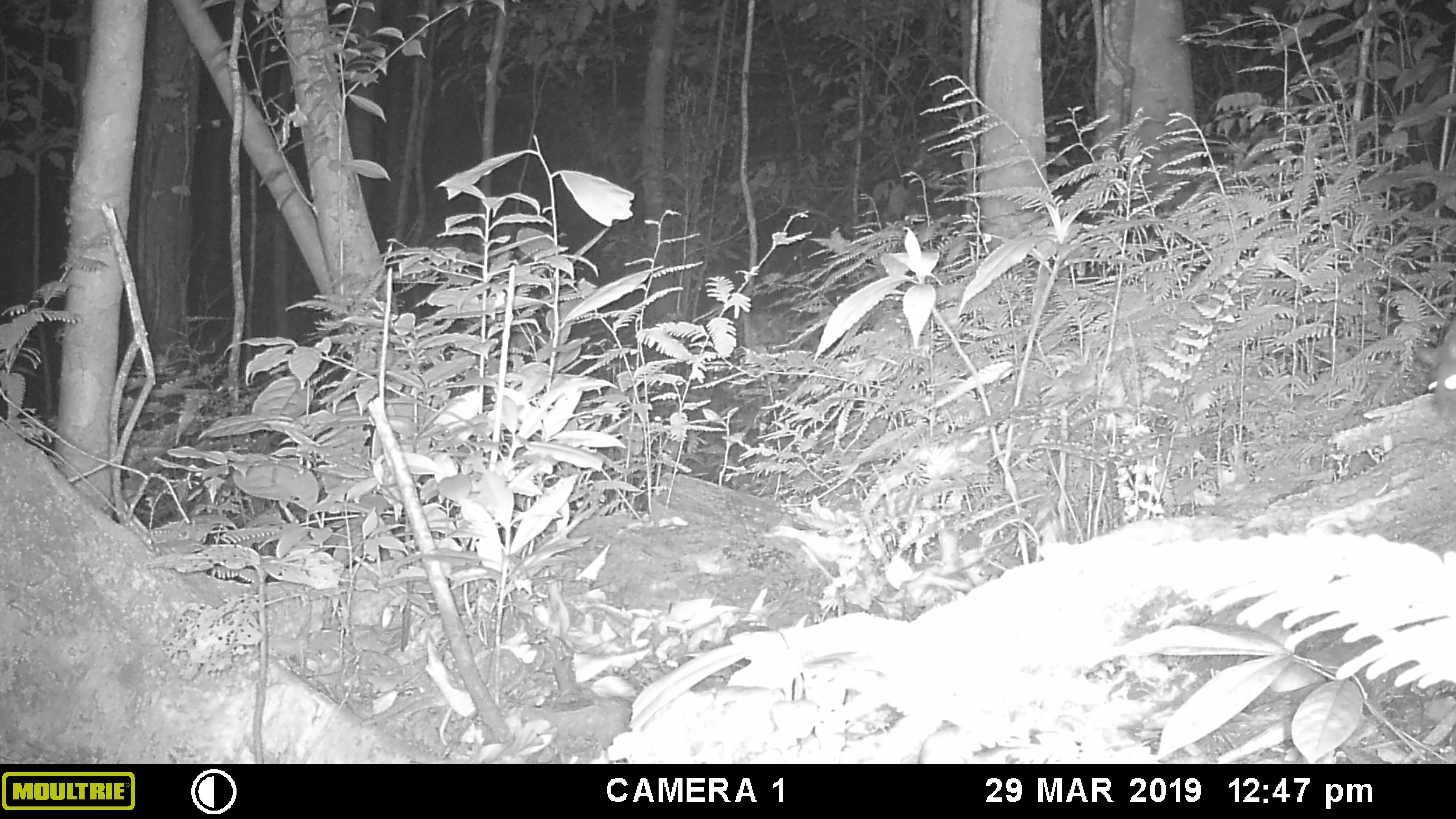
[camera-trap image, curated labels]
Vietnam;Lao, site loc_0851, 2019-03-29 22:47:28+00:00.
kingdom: Animalia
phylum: Chordata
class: Mammalia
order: Rodentia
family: Muridae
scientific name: Muridae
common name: old-world mice and rats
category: unidentified murid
Unidentified murid (old-world mice and rats) (Muridae). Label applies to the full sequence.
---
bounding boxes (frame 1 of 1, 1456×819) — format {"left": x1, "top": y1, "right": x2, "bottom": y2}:
unidentified murid: {"left": 1415, "top": 310, "right": 1455, "bottom": 427}